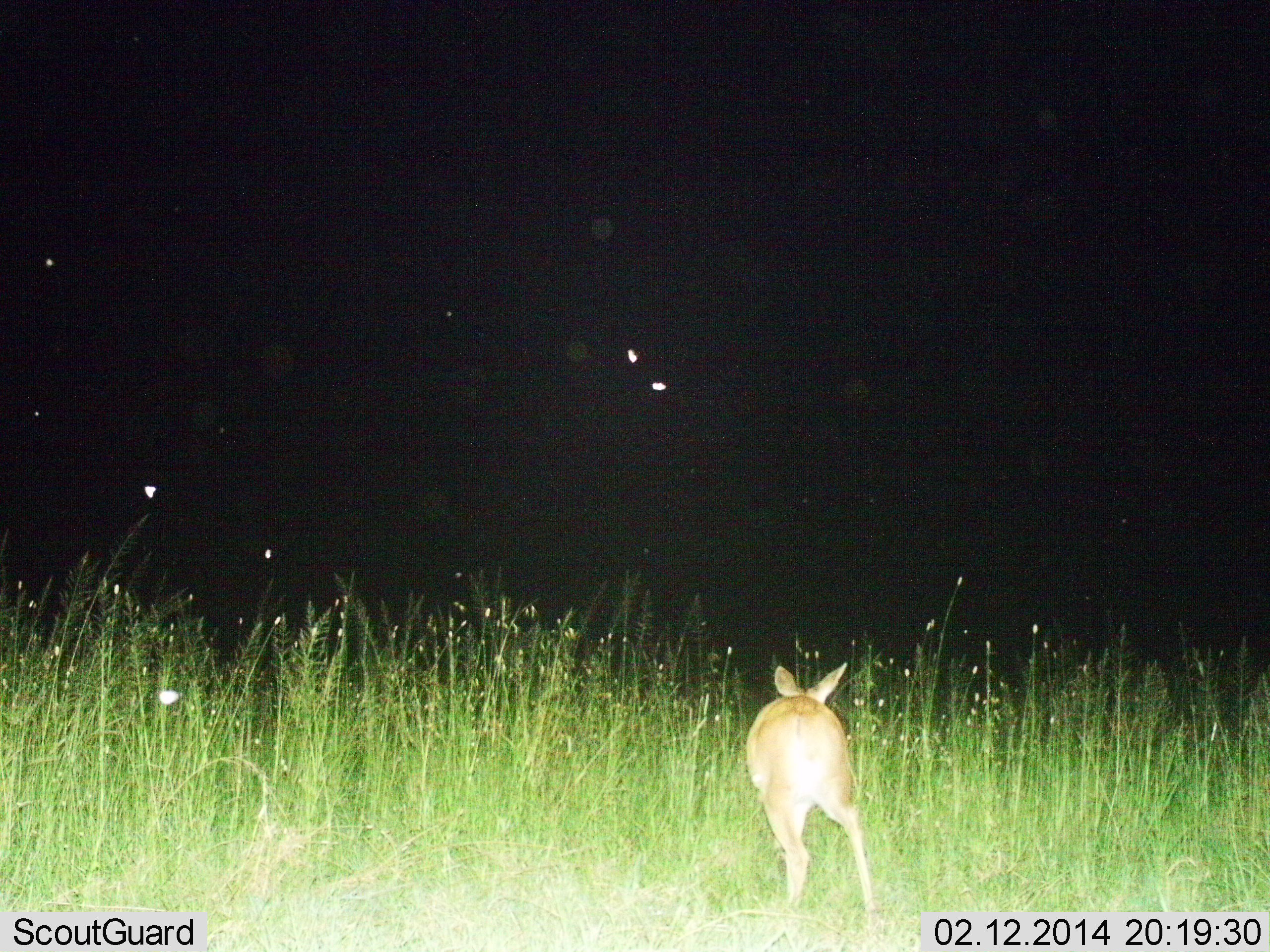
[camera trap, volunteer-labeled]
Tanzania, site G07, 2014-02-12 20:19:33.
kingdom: Animalia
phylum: Chordata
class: Mammalia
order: Artiodactyla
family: Bovidae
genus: Cephalophus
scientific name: Cephalophus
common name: duiker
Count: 1.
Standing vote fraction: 100%.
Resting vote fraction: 0%.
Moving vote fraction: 0%.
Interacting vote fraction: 0%.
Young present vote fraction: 0%.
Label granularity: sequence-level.